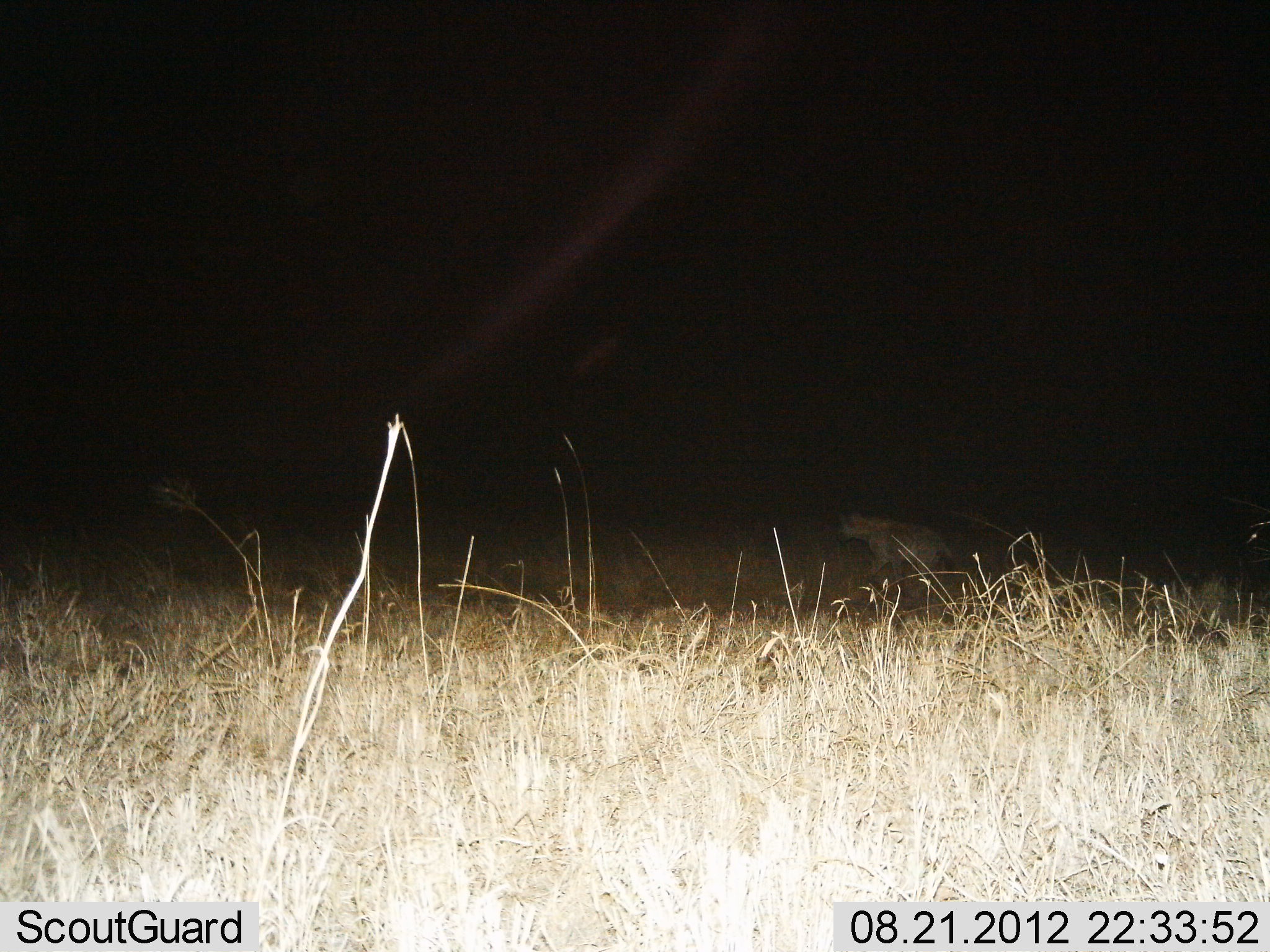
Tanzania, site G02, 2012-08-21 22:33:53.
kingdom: Animalia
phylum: Chordata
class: Mammalia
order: Carnivora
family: Hyaenidae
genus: Crocuta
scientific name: Crocuta crocuta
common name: spotted hyena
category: hyenaspotted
Hyenaspotted (spotted hyena) (Crocuta crocuta), count 1. Behavior (volunteer vote fractions): standing 20%, resting 0%, moving 80%, interacting 0%. Young present (vote fraction): 0%. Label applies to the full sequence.